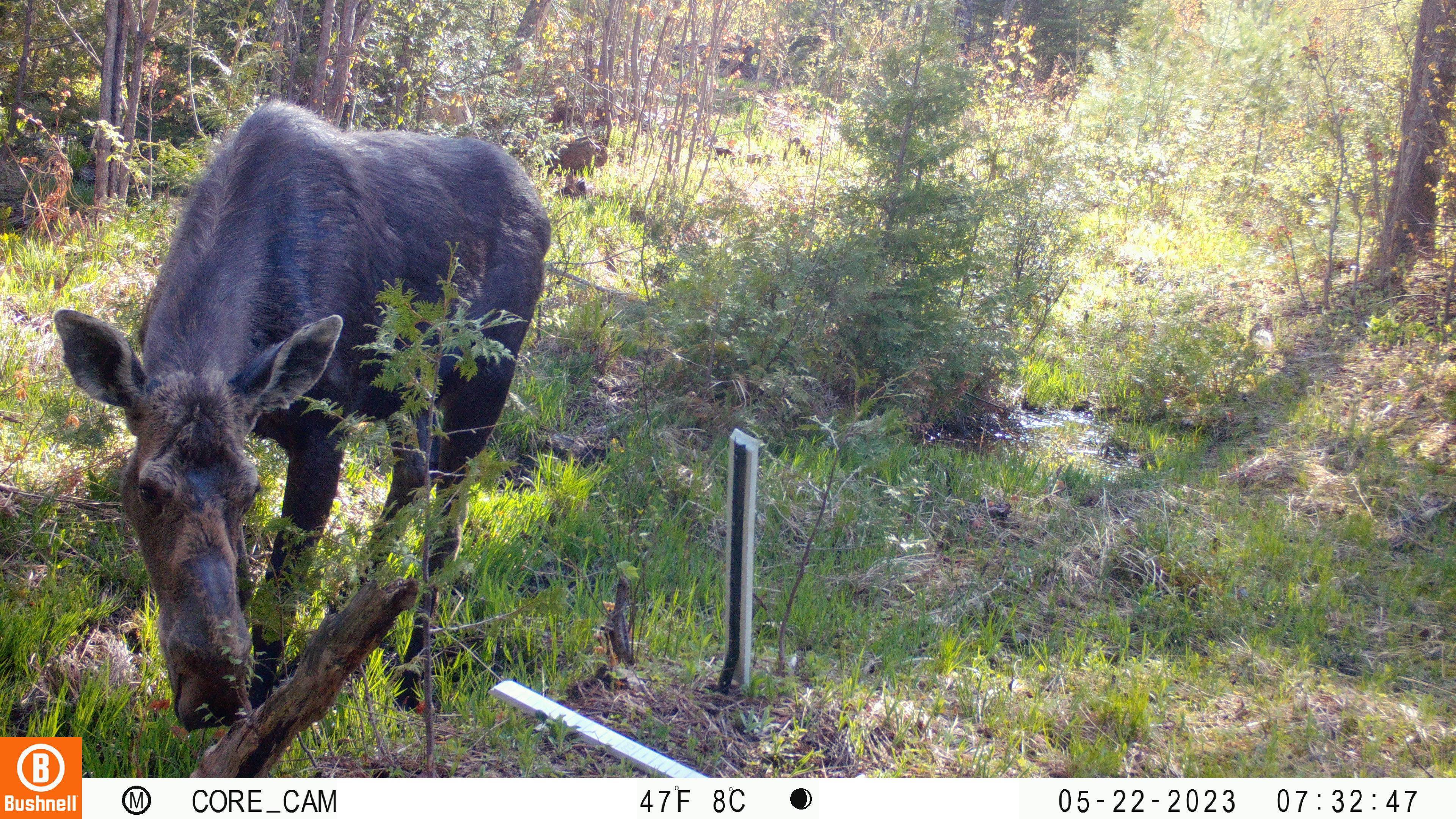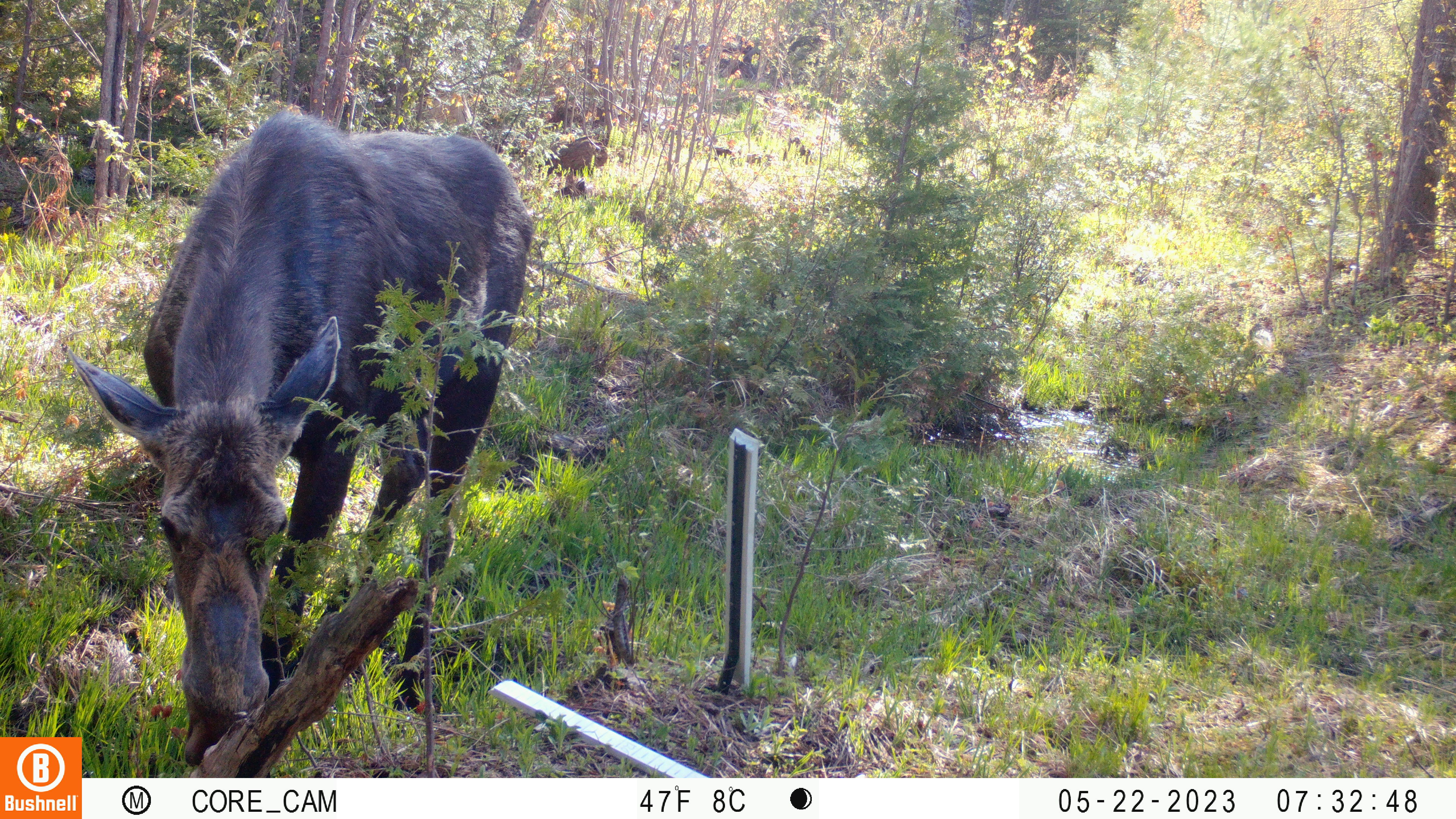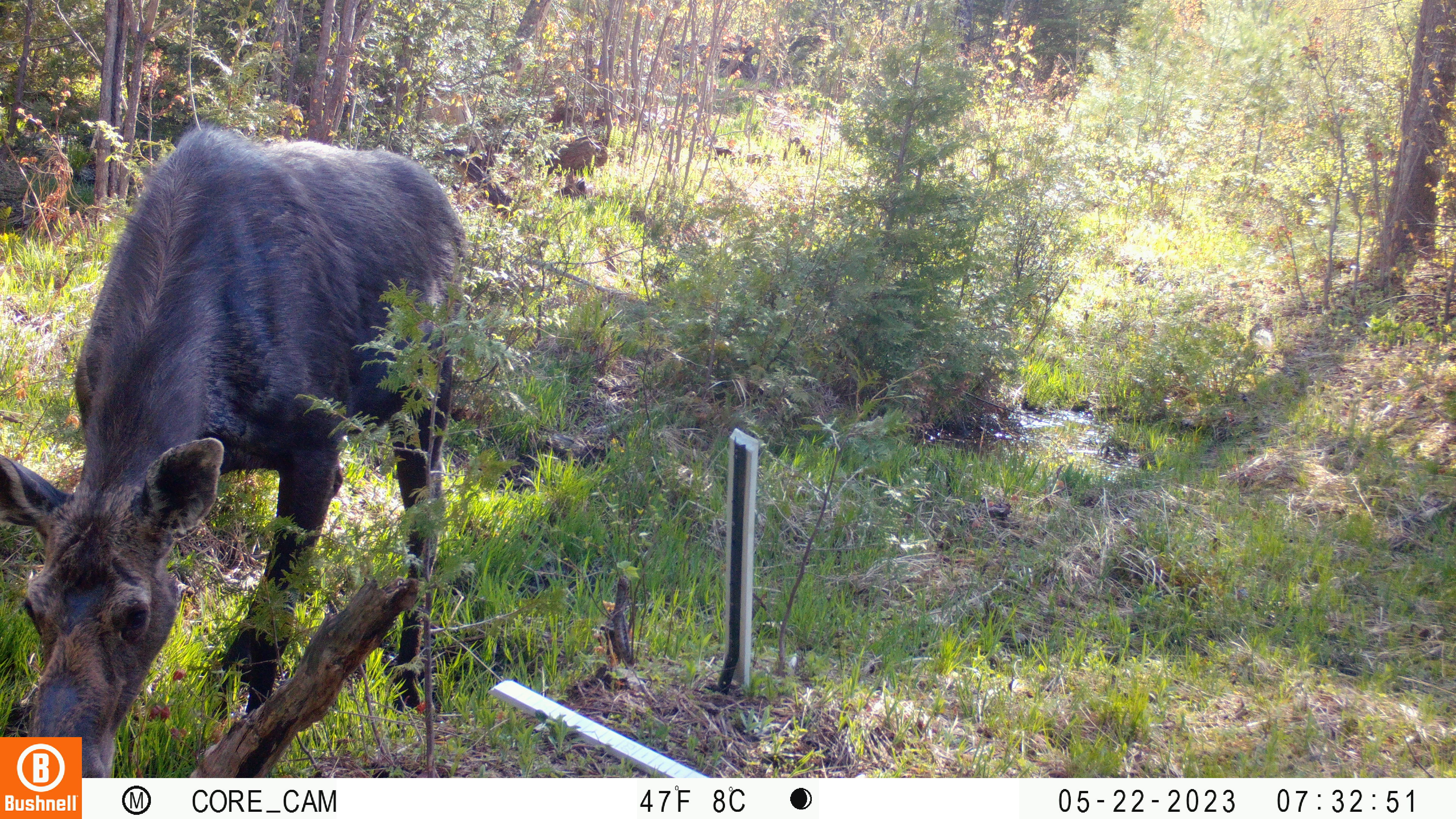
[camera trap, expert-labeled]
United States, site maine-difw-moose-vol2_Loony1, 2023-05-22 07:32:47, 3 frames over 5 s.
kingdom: Animalia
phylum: Chordata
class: Mammalia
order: Artiodactyla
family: Cervidae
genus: Alces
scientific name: Alces alces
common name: moose